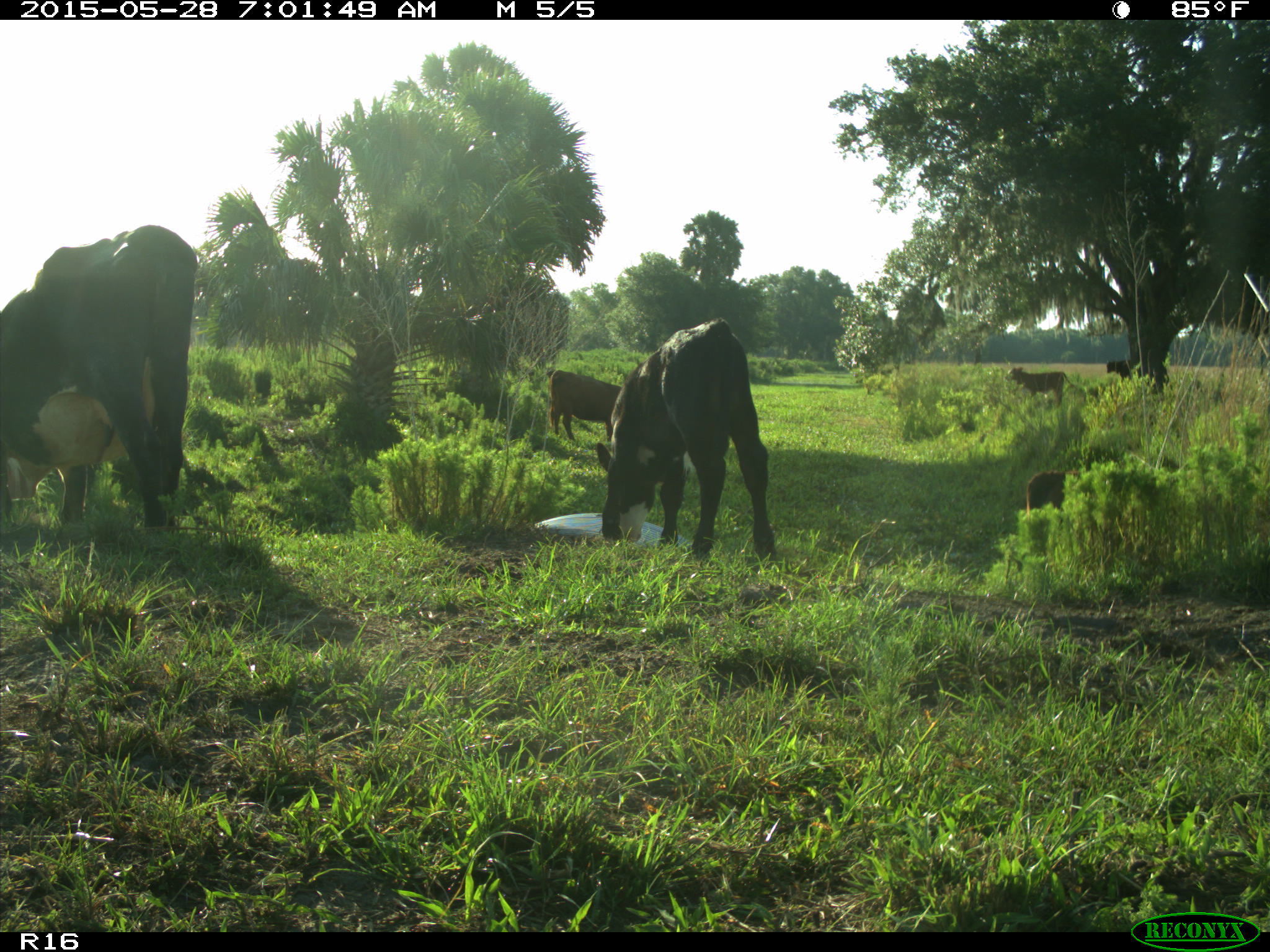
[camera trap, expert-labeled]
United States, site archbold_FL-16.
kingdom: Animalia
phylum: Chordata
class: Mammalia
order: Artiodactyla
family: Bovidae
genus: Bos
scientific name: Bos taurus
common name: domestic cow